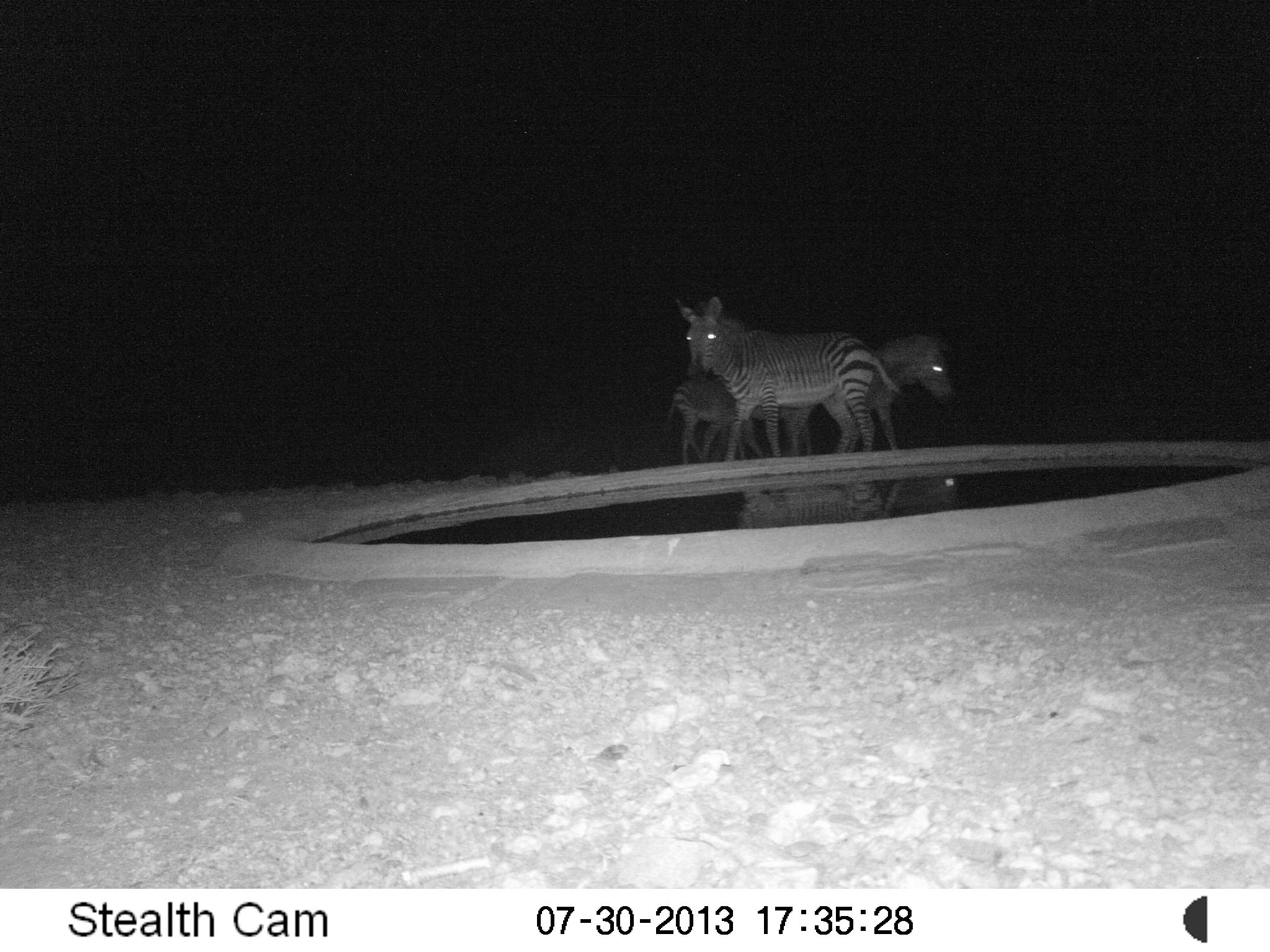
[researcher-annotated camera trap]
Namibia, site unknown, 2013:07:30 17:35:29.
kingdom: Animalia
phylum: Chordata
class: Mammalia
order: Perissodactyla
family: Equidae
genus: Equus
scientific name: Equus zebra hartmannae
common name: hartmann's mountain zebra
Equus zebra hartmannae (hartmann's mountain zebra).